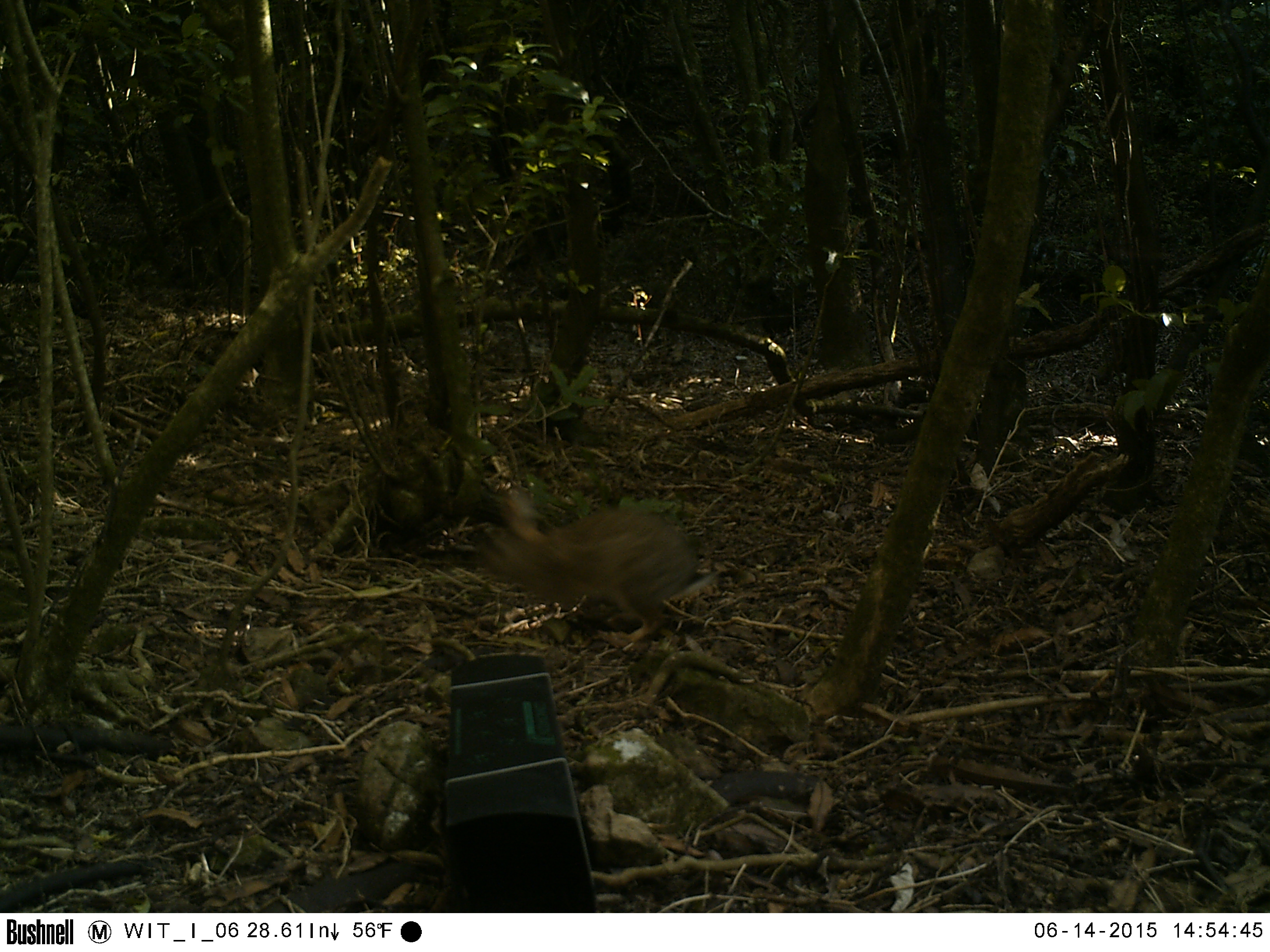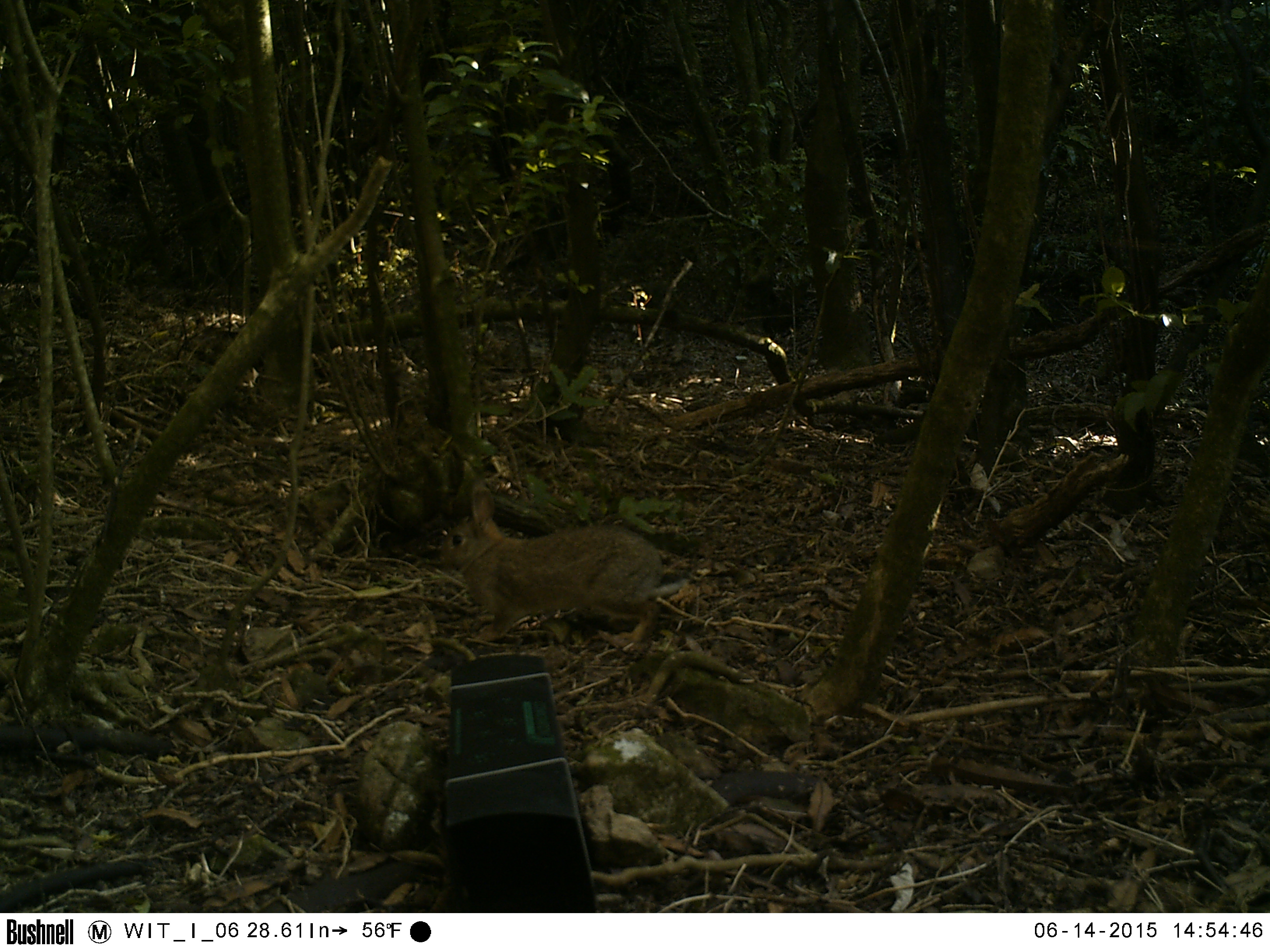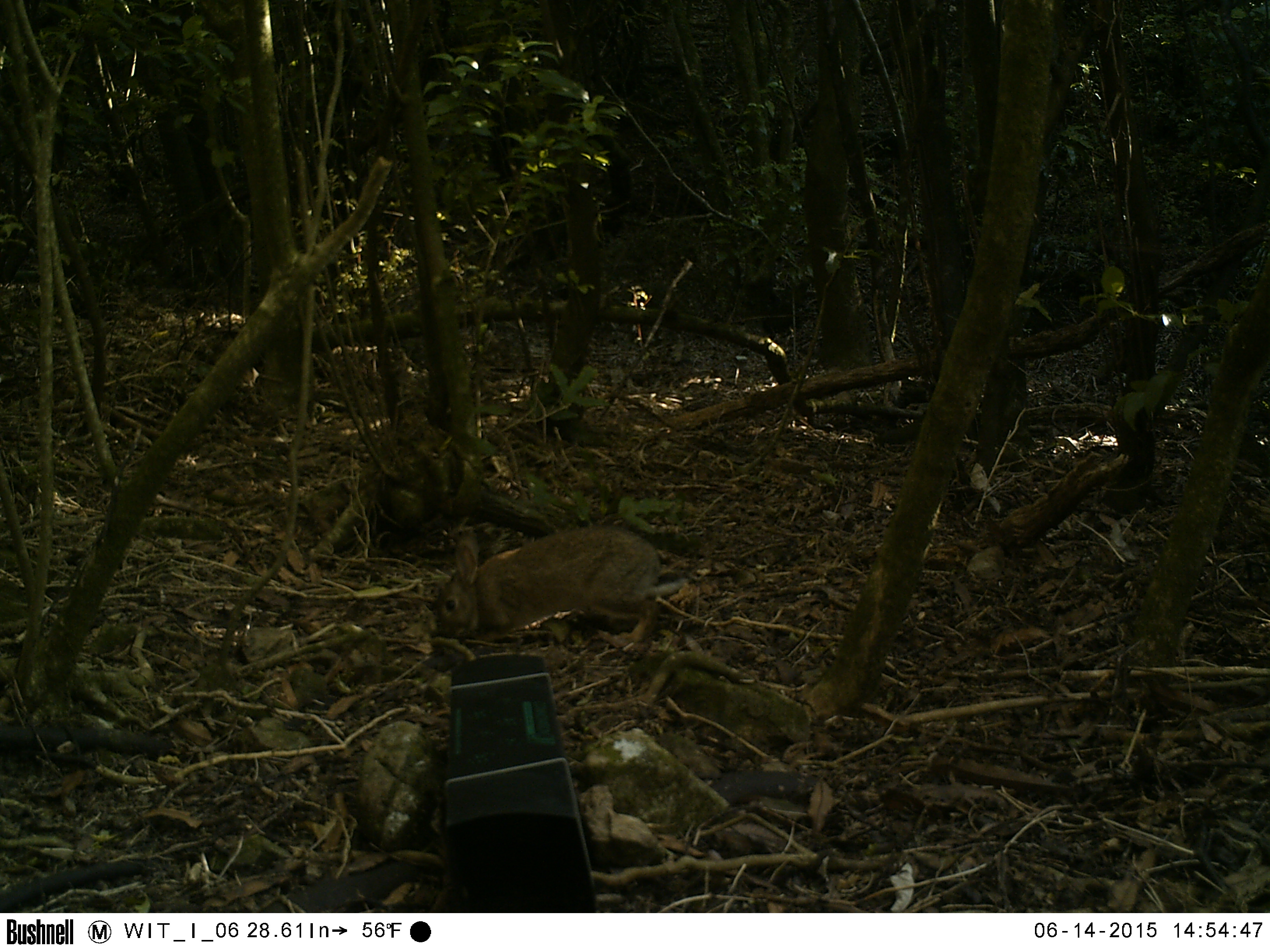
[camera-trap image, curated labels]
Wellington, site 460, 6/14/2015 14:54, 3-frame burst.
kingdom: Animalia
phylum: Chordata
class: Mammalia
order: Lagomorpha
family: Leporidae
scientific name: Leporidae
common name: rabbit